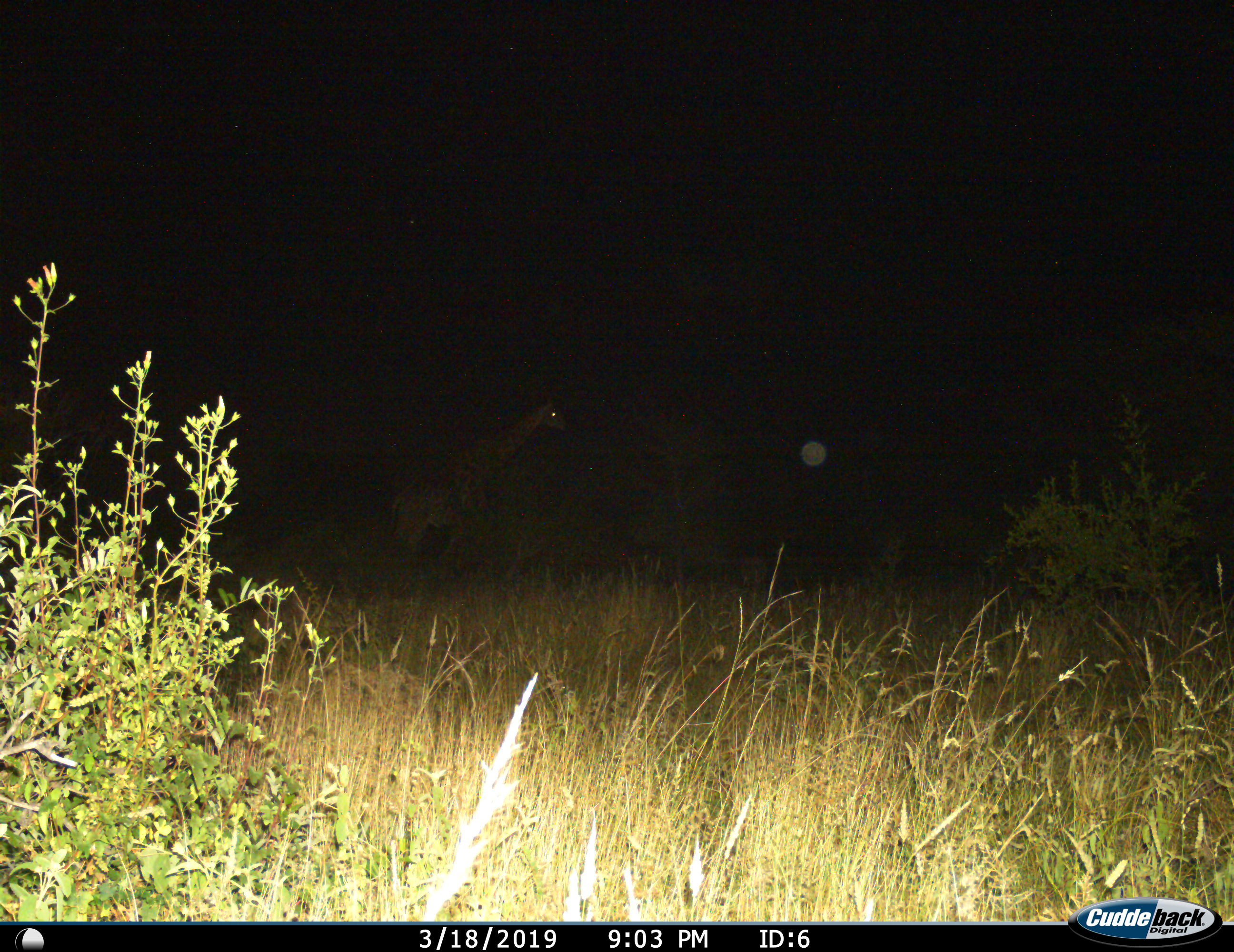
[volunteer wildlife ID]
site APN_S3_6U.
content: unidentified animal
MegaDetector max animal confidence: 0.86